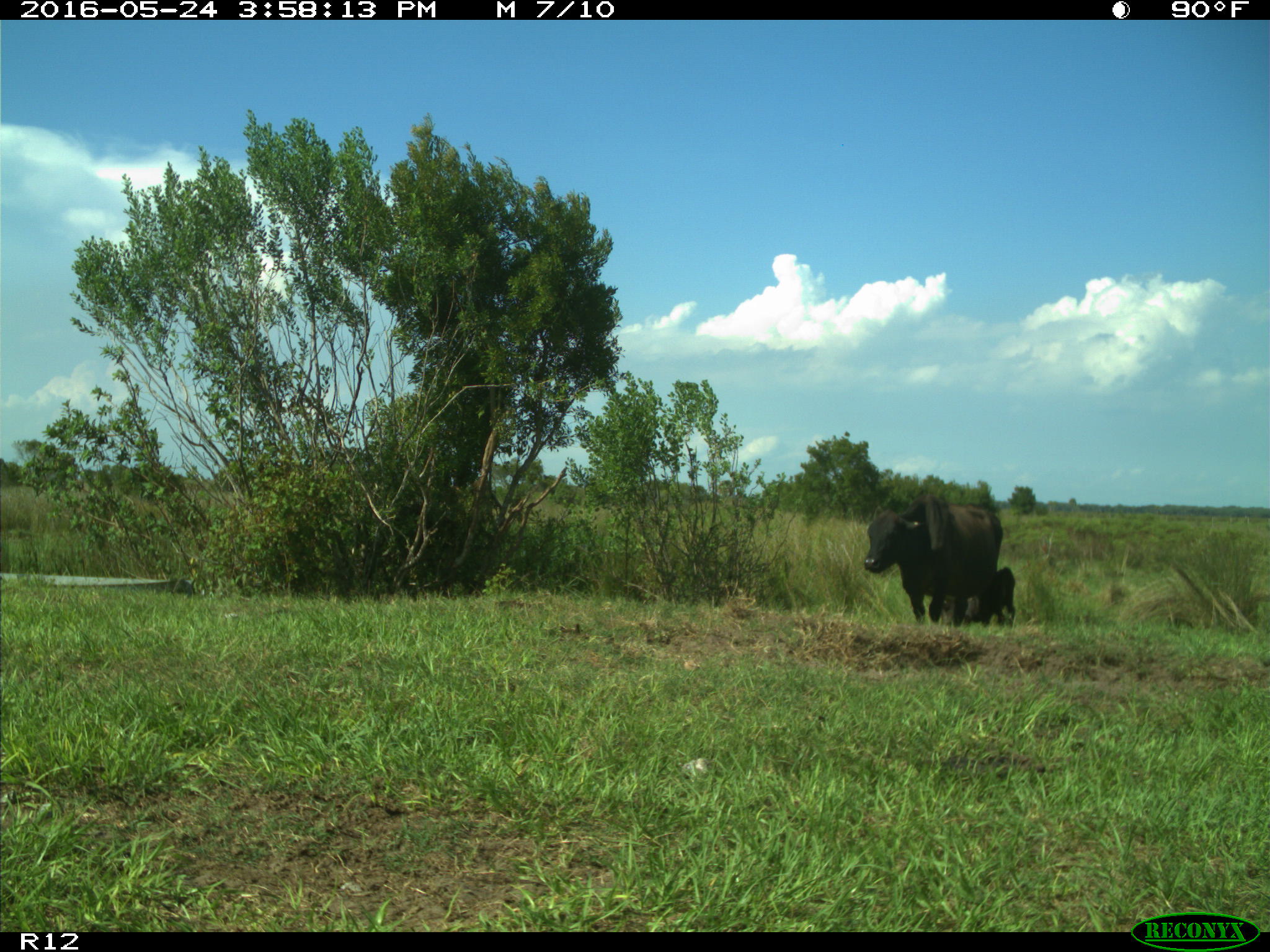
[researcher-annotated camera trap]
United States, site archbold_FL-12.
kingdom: Animalia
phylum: Chordata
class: Mammalia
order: Artiodactyla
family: Bovidae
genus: Bos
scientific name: Bos taurus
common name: domestic cow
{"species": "Bos taurus (domestic cow)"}